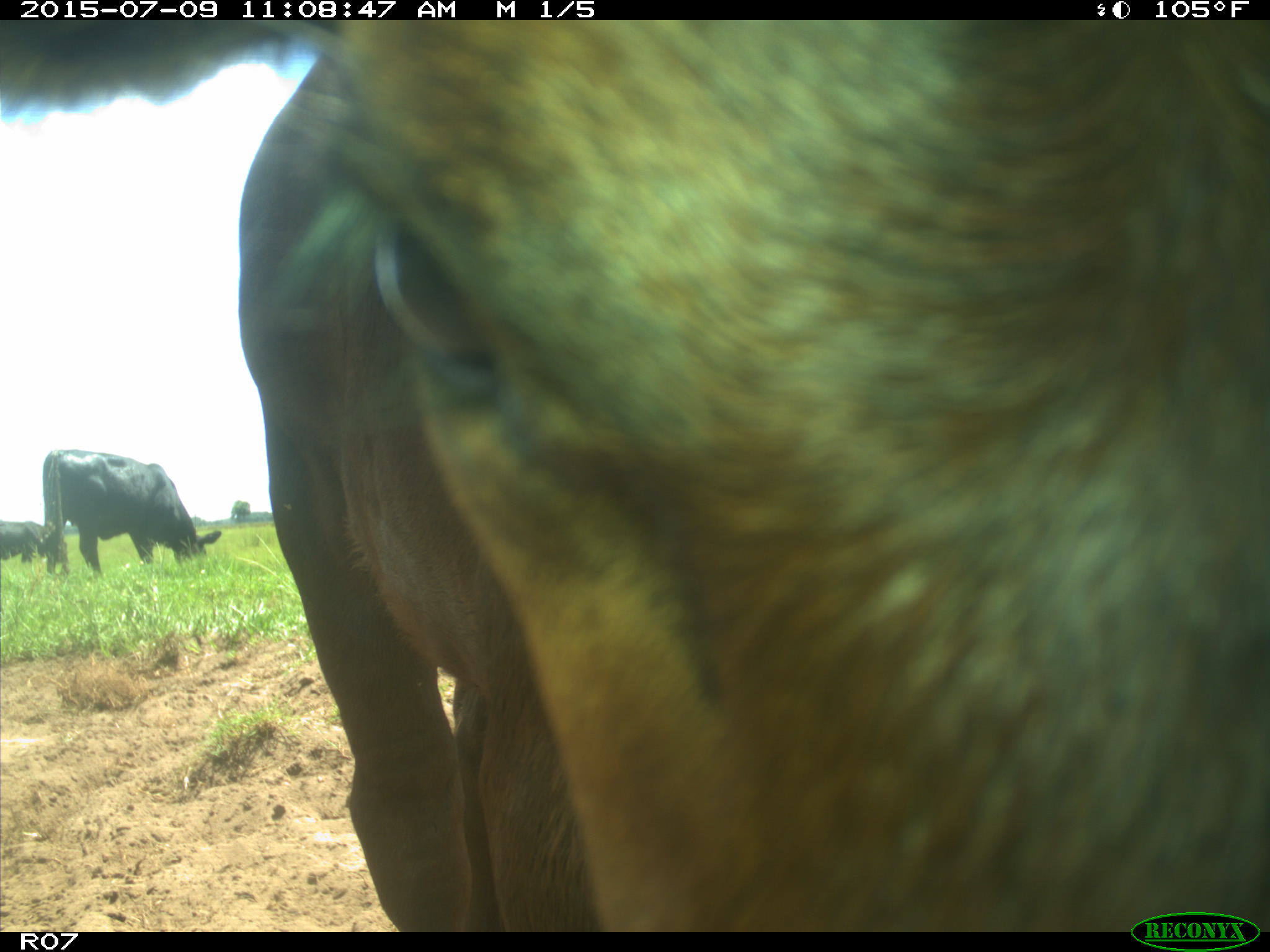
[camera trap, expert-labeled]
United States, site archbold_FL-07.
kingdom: Animalia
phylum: Chordata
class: Mammalia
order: Artiodactyla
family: Bovidae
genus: Bos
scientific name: Bos taurus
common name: domestic cow